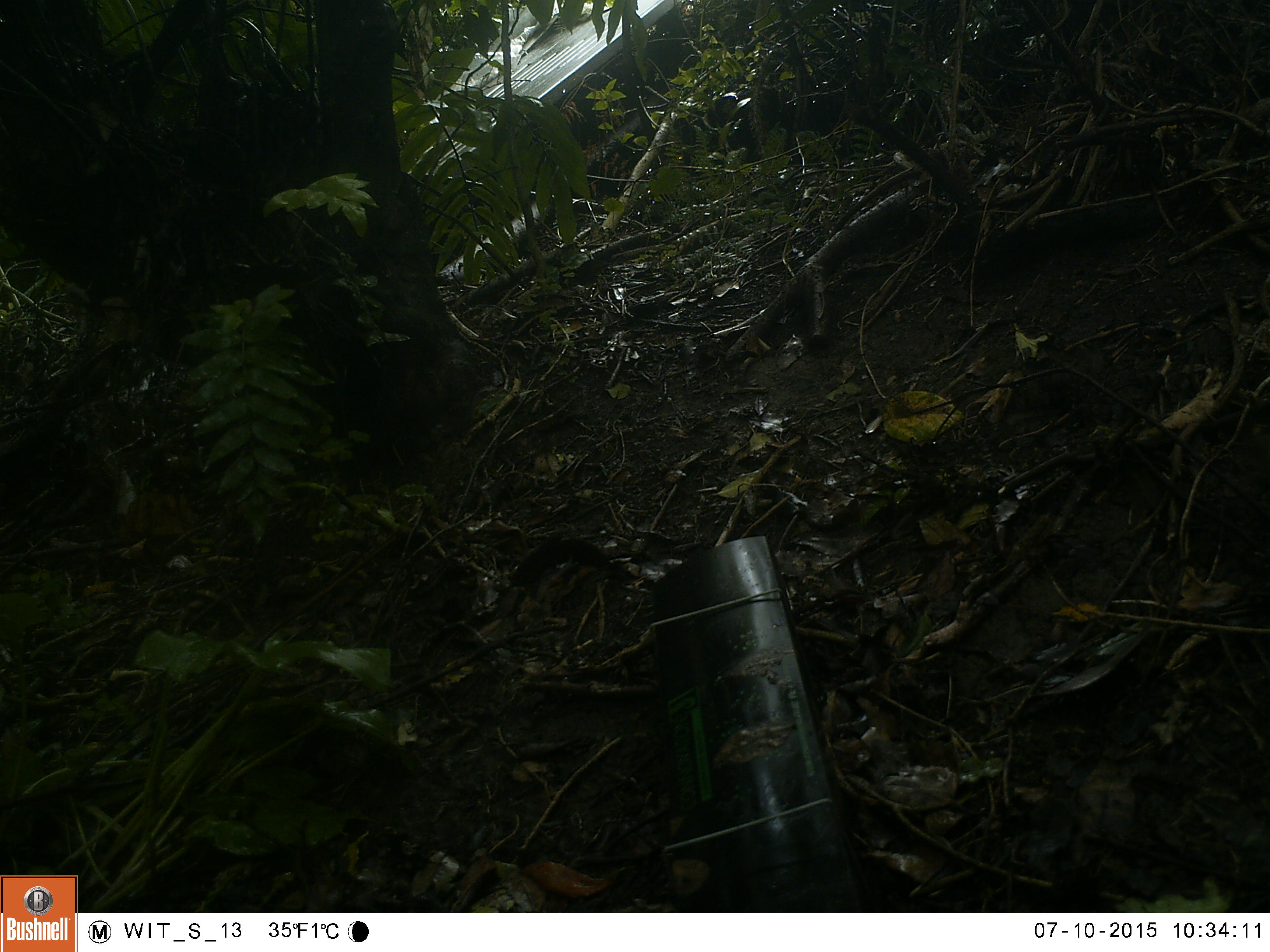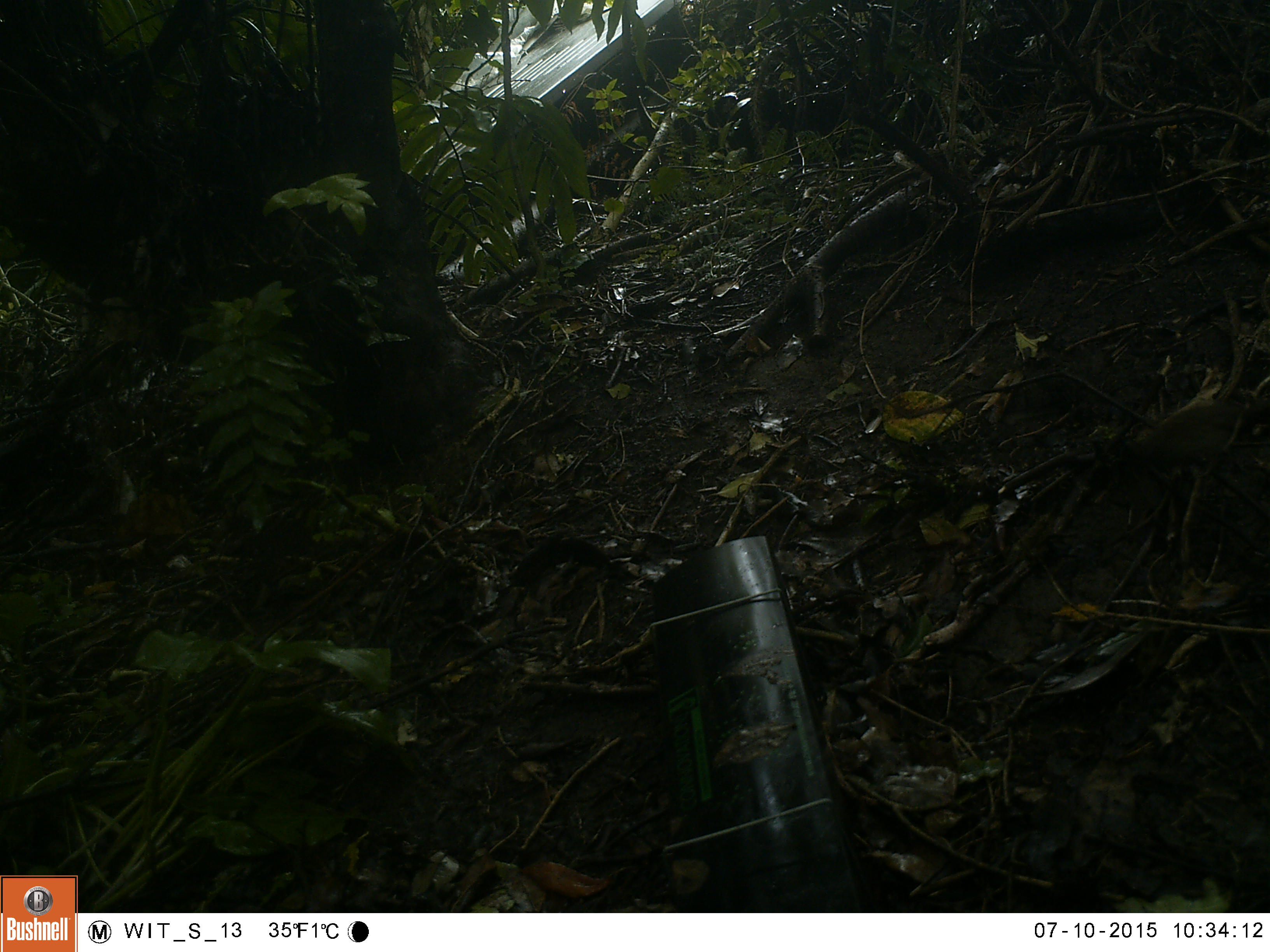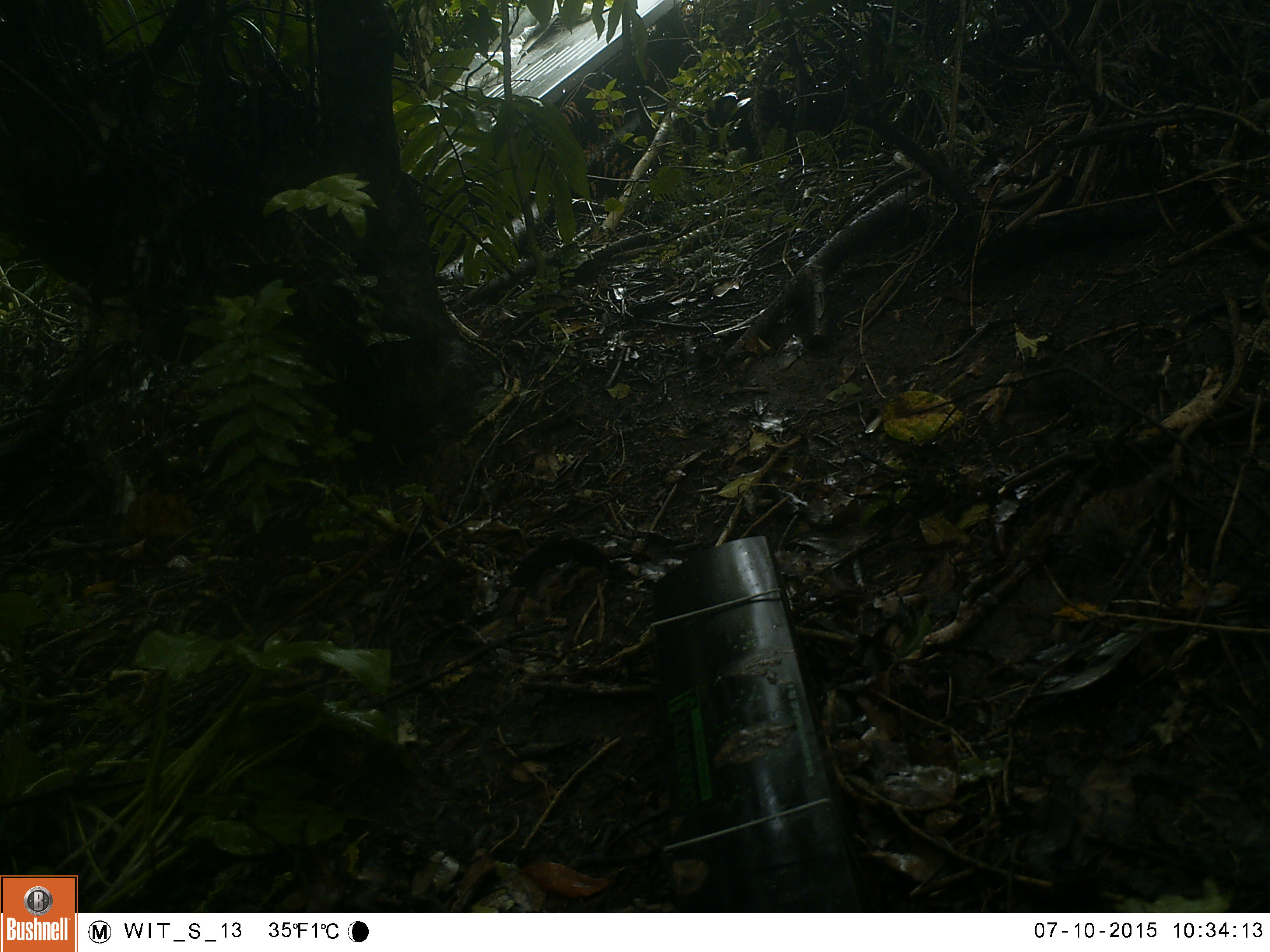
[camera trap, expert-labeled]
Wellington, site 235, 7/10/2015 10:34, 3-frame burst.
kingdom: Animalia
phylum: Chordata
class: Aves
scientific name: Aves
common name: bird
Bird (Aves).